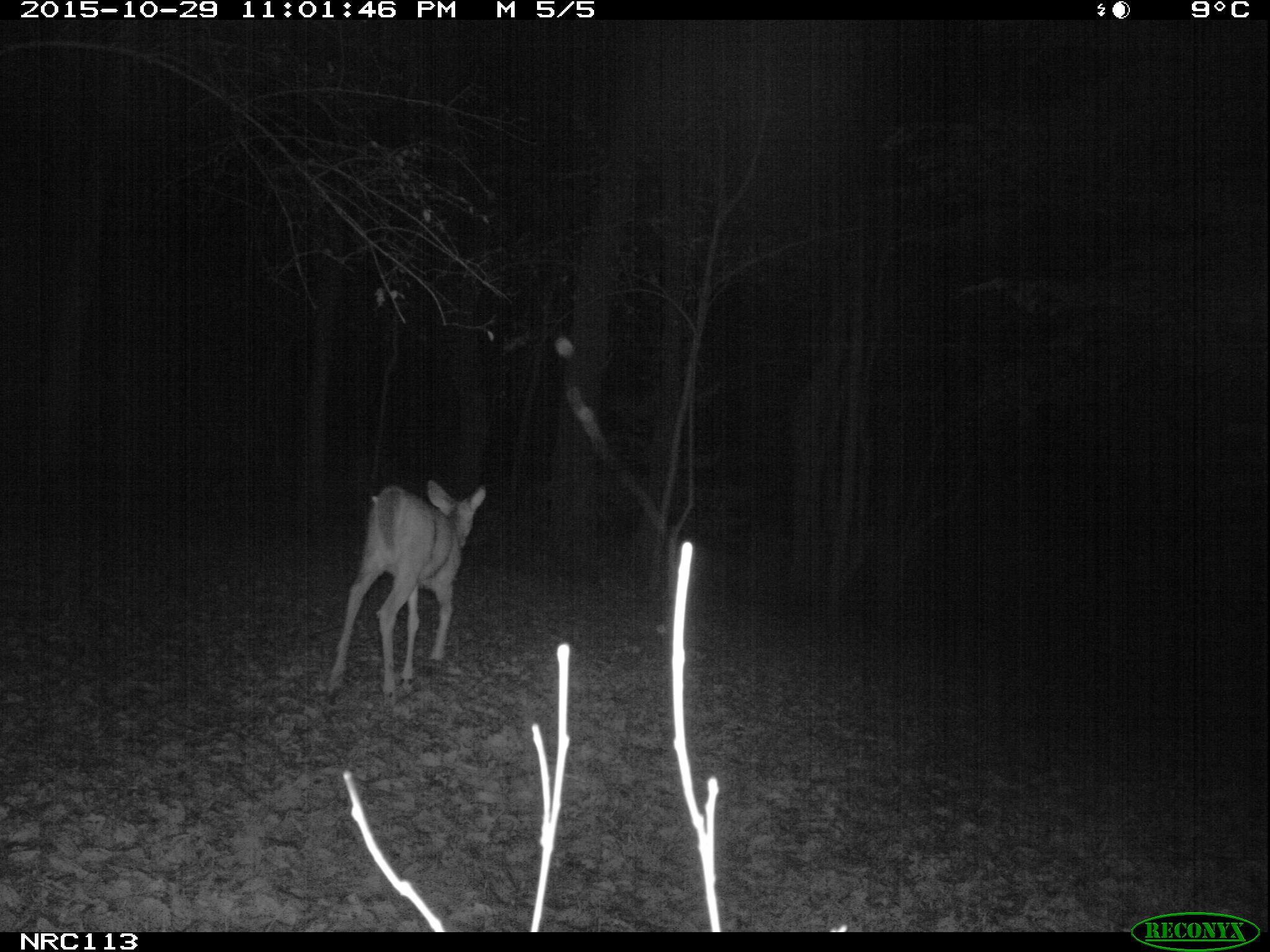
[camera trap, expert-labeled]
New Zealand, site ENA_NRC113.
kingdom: Animalia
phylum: Chordata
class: Mammalia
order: Artiodactyla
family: Cervidae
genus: Odocoileus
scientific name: Odocoileus virginianus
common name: white-tailed deer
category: white tailed deer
White tailed deer (white-tailed deer) (Odocoileus virginianus).